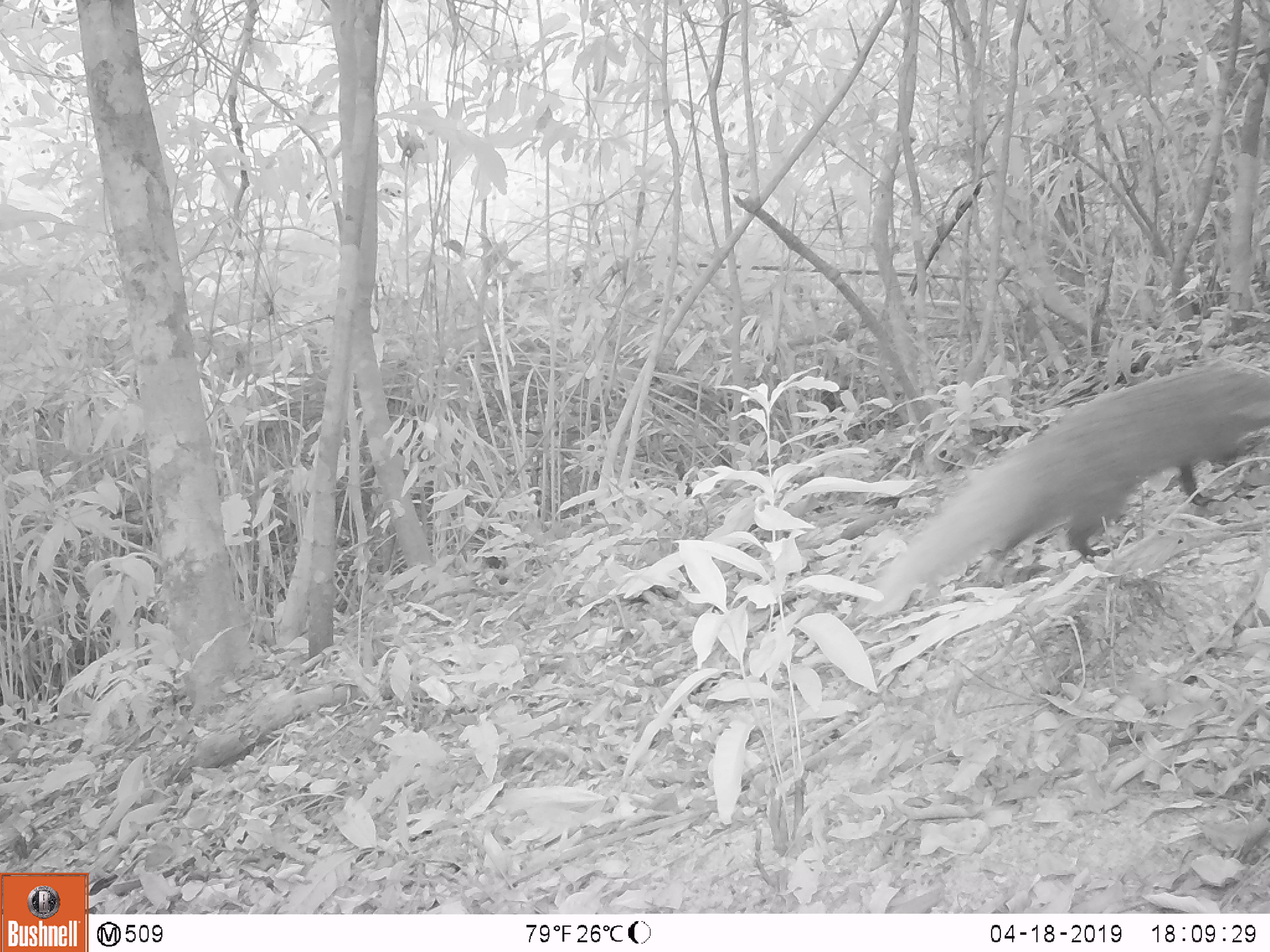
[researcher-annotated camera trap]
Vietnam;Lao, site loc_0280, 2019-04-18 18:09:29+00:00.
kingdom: Animalia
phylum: Chordata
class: Mammalia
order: Carnivora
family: Herpestidae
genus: Urva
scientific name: Urva urva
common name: crab-eating mongoose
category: crab eating mongoose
Crab eating mongoose (crab-eating mongoose) (Urva urva). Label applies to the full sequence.